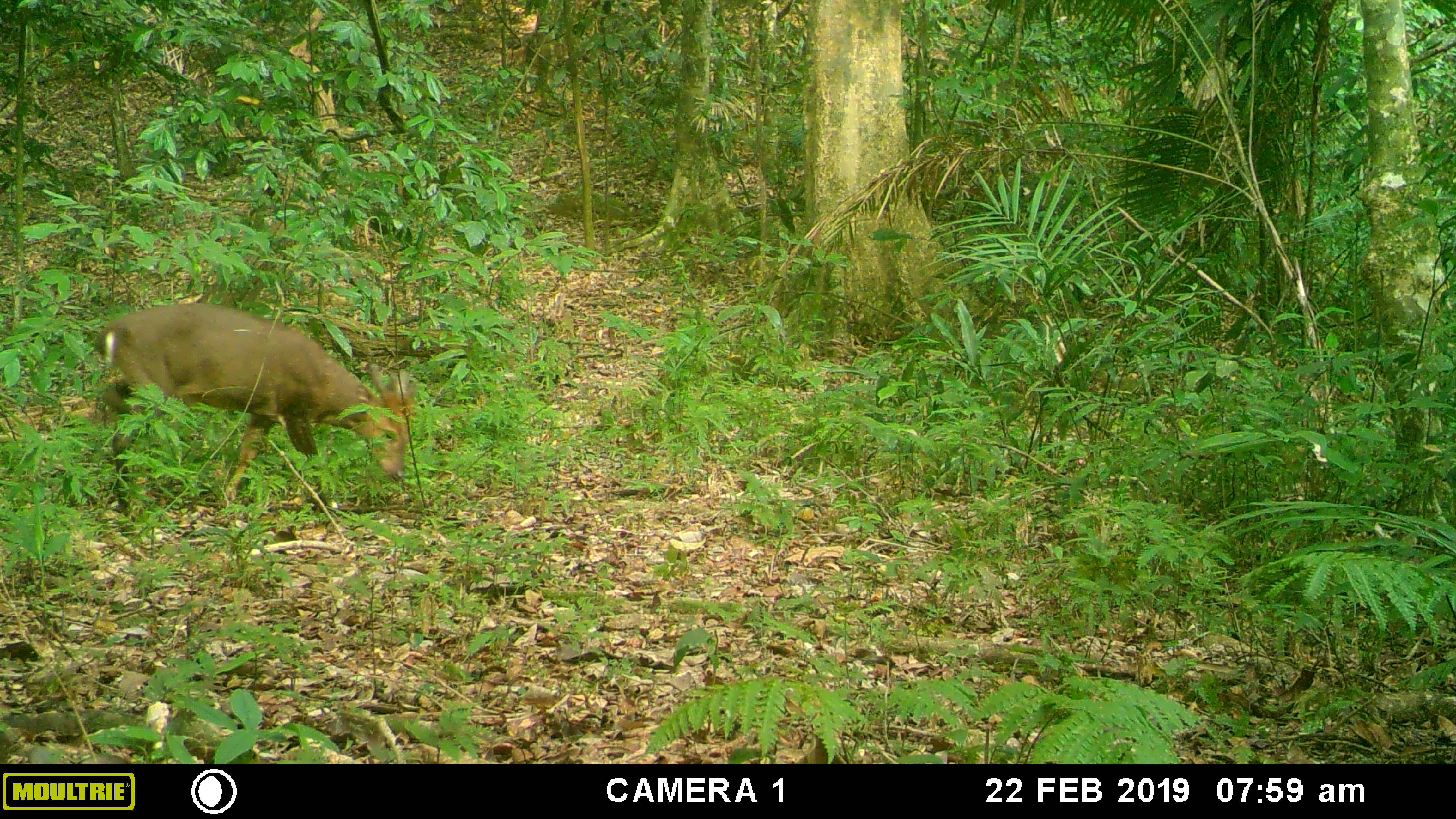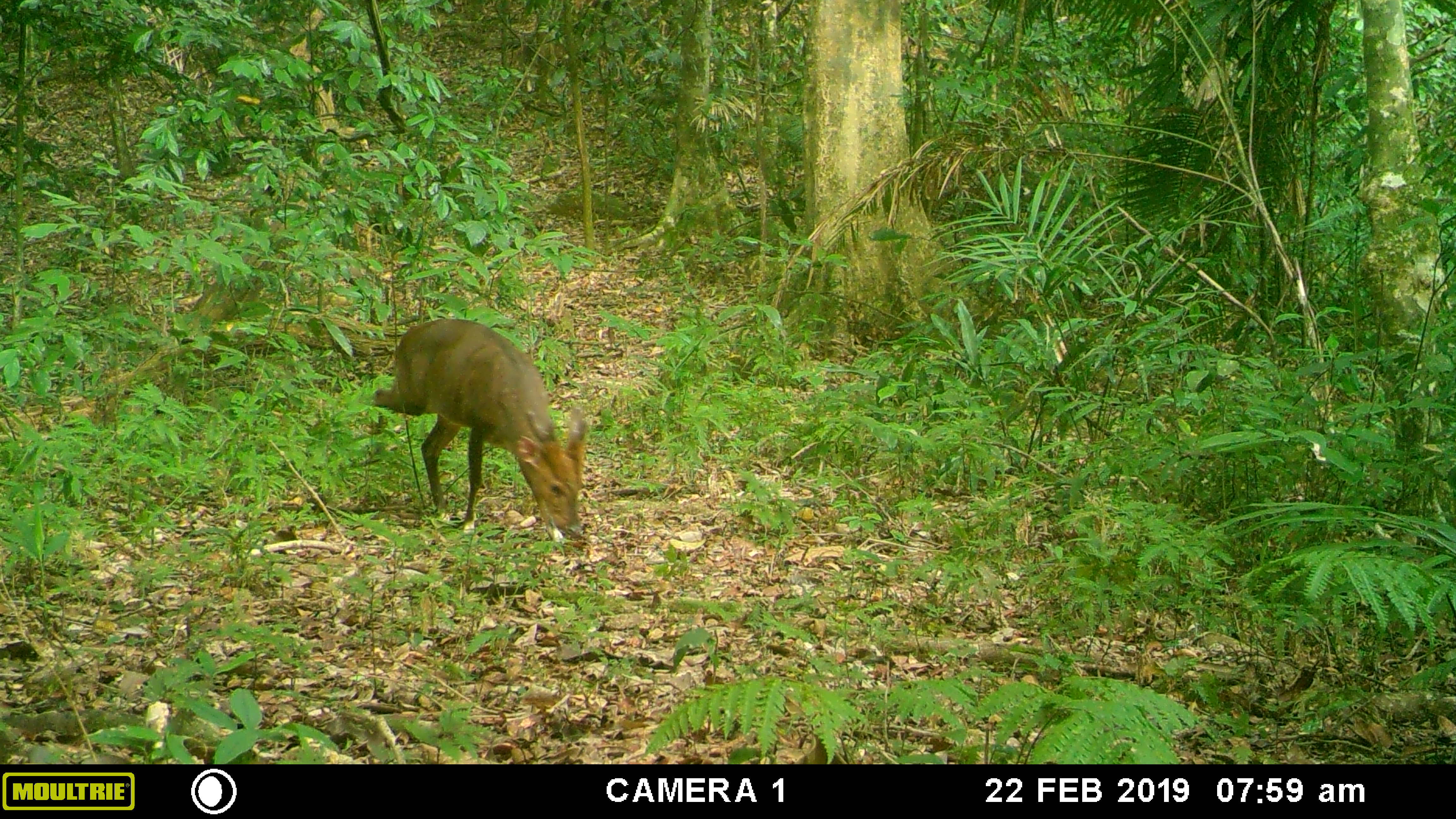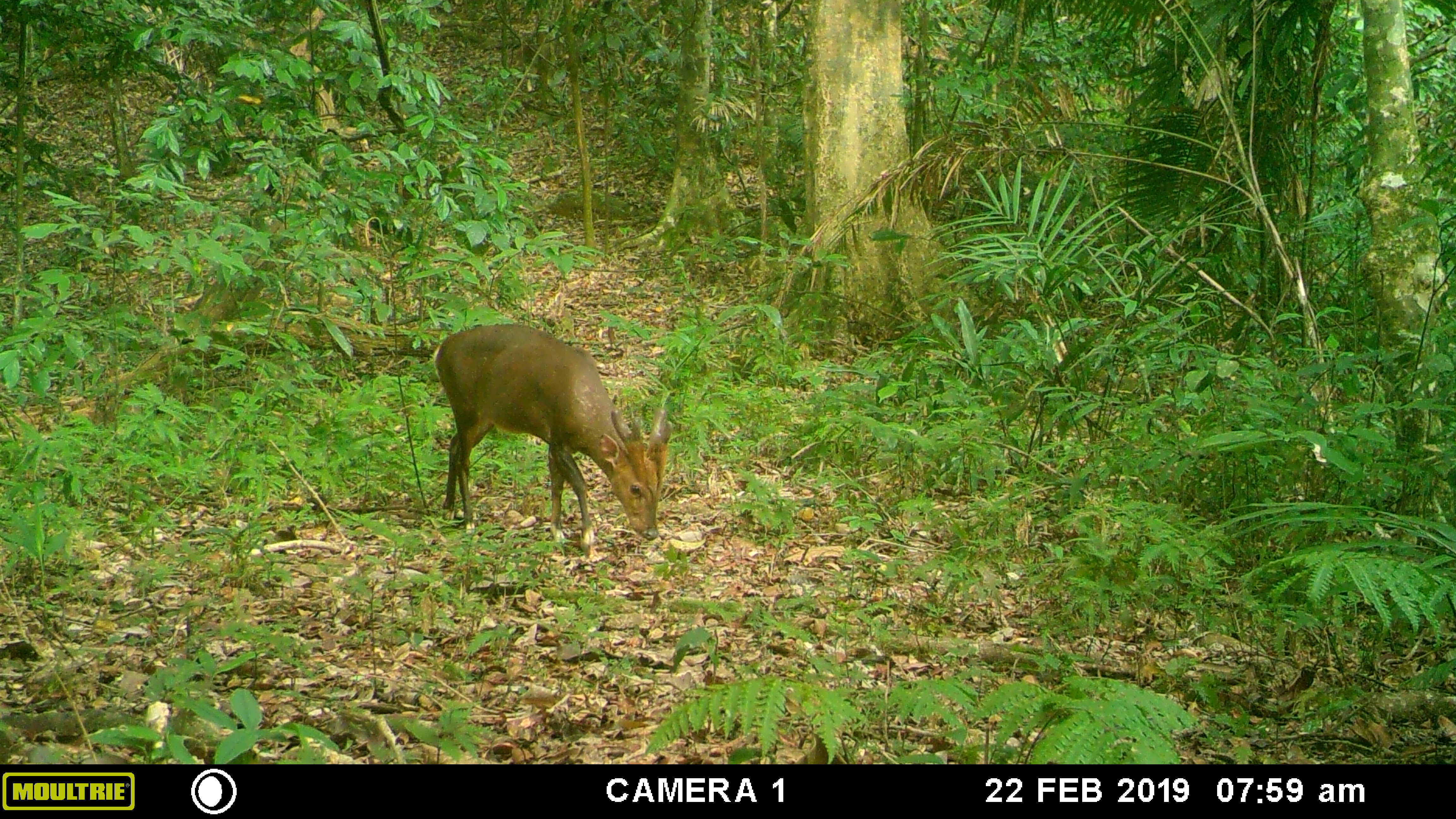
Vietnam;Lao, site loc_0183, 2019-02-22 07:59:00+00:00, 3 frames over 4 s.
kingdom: Animalia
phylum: Chordata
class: Mammalia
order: Artiodactyla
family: Cervidae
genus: Muntiacus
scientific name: Muntiacus vuquangensis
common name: large-antlered muntjac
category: large antlered muntjac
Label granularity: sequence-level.